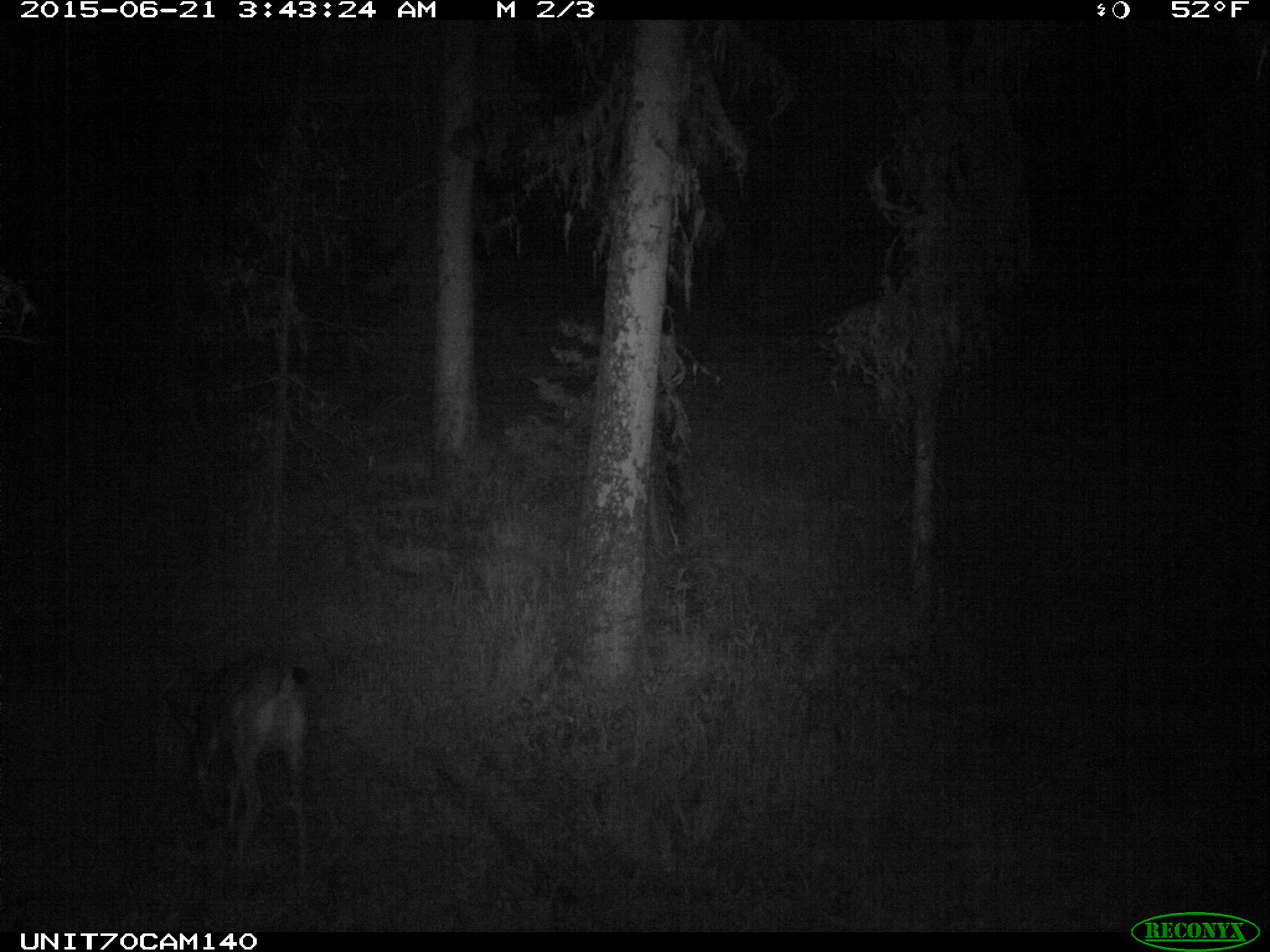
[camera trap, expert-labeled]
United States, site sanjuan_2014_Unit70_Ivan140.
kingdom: Animalia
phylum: Chordata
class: Mammalia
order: Artiodactyla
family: Cervidae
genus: Odocoileus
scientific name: Odocoileus hemionus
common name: mule deer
Odocoileus hemionus (mule deer).